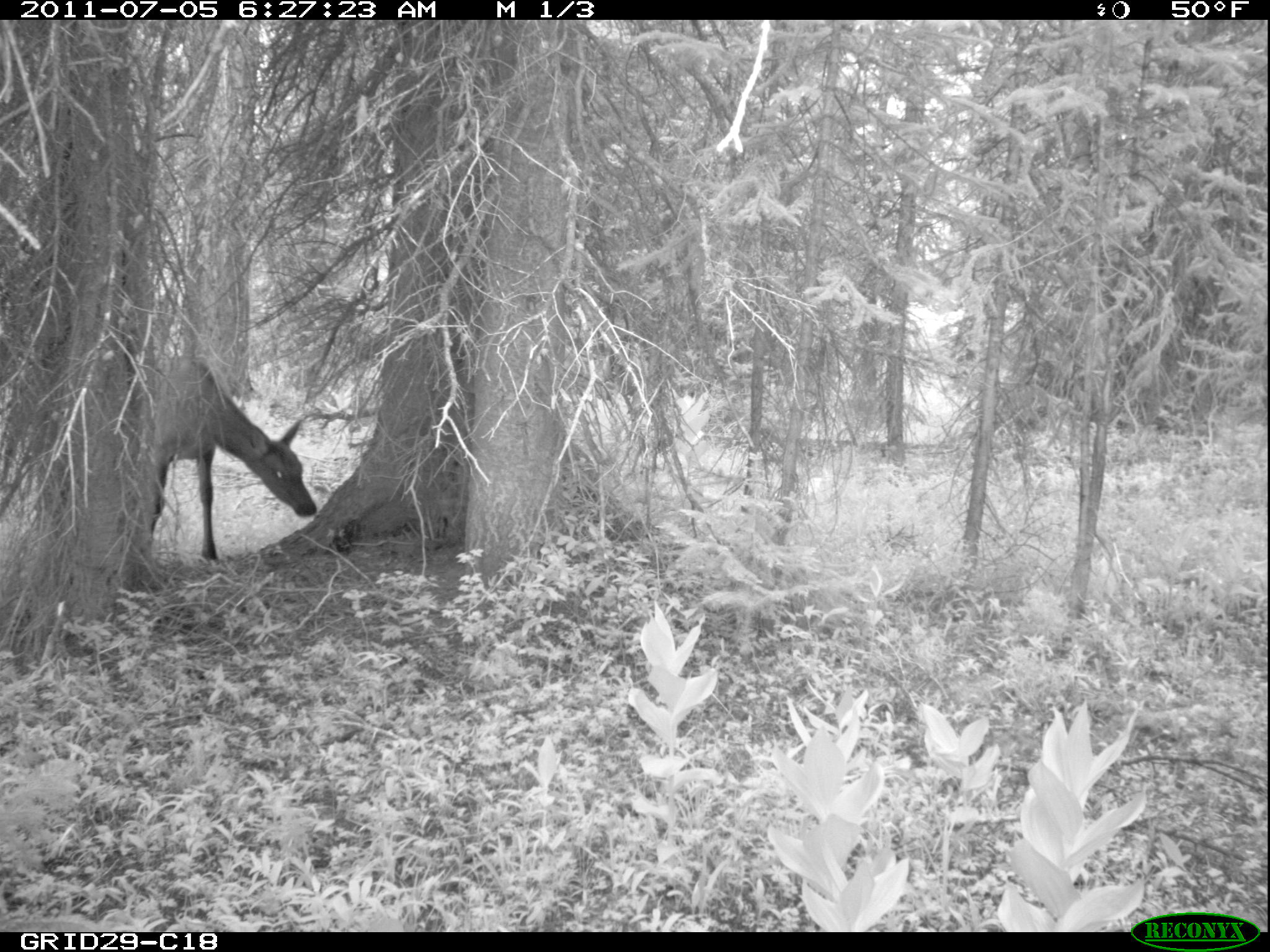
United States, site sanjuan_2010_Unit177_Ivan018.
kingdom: Animalia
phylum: Chordata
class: Mammalia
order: Artiodactyla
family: Cervidae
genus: Cervus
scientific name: Cervus elaphus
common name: red deer